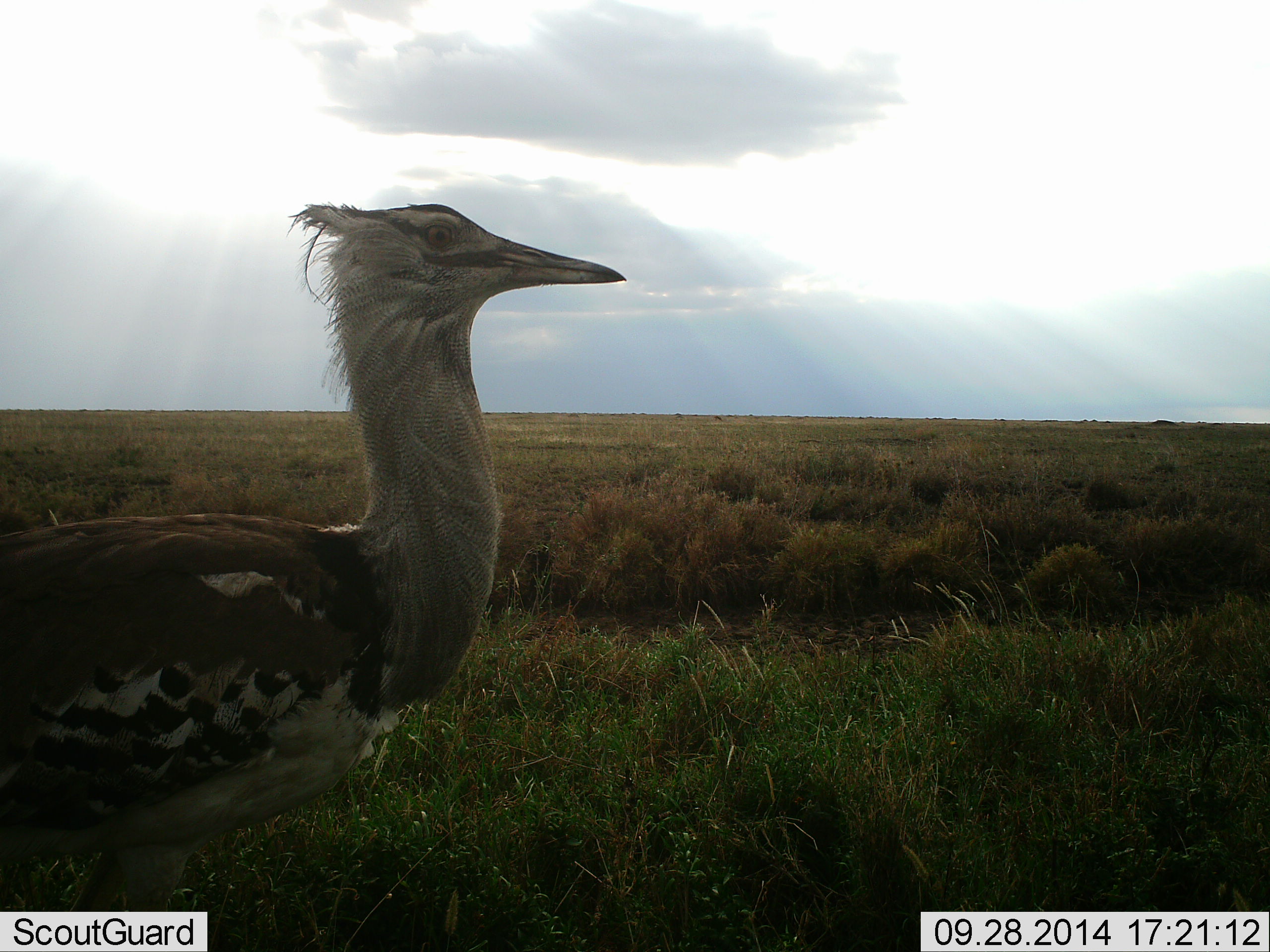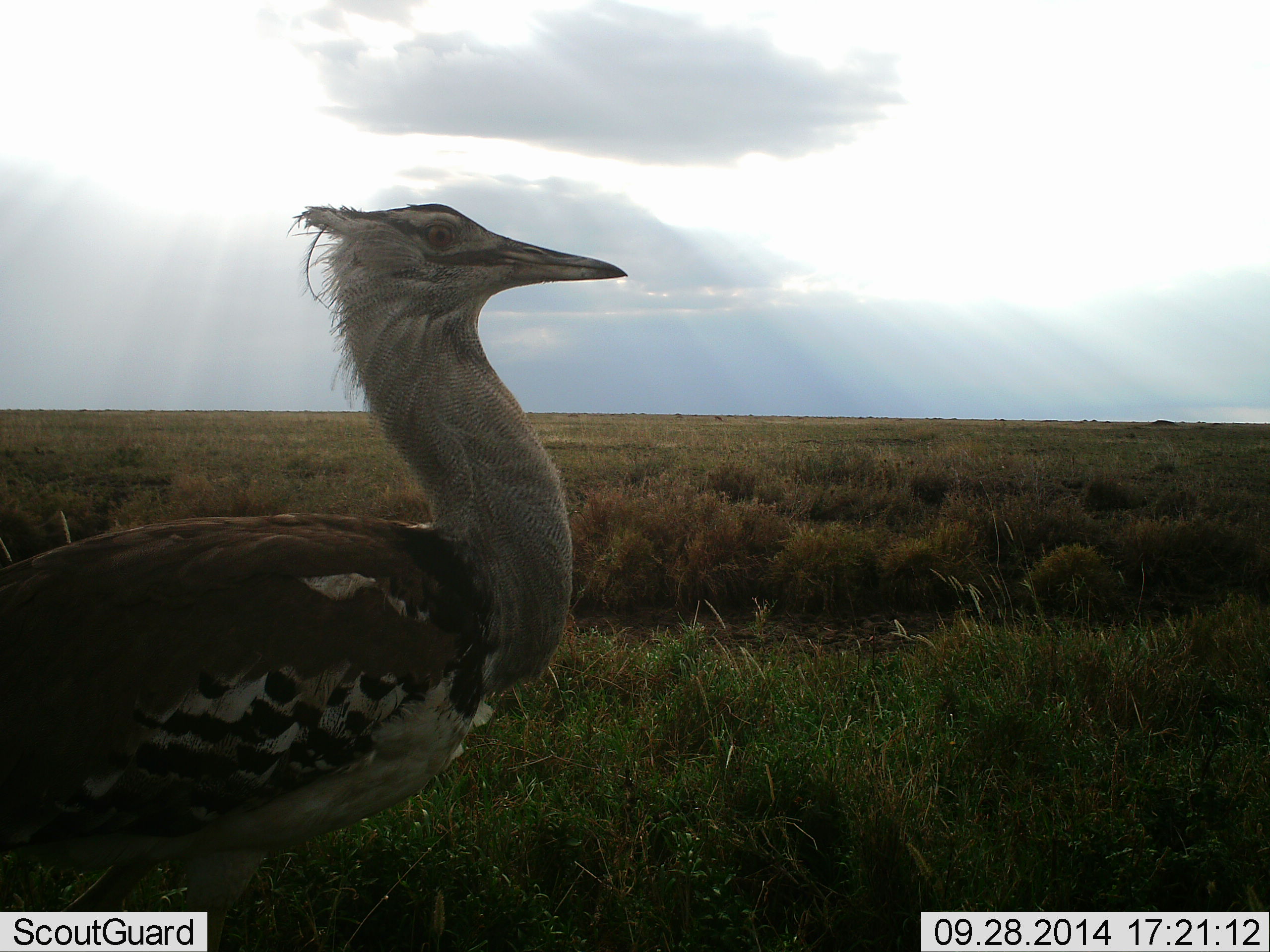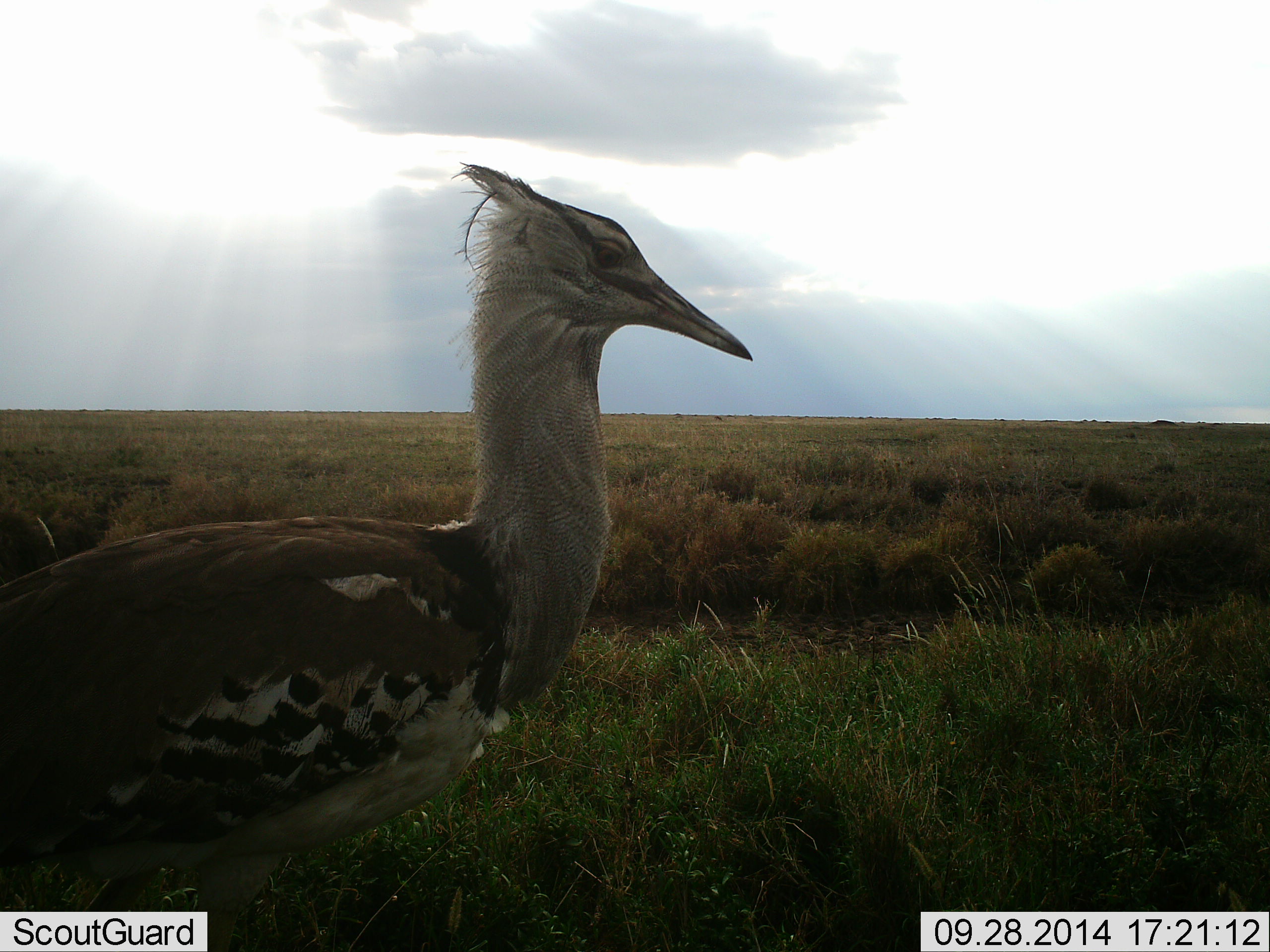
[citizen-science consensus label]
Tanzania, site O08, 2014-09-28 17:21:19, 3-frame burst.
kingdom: Animalia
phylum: Chordata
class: Aves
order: Otidiformes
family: Otididae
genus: Ardeotis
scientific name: Ardeotis kori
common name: kori bustard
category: koribustard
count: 1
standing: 60%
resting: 10%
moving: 30%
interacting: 0%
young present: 0%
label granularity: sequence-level